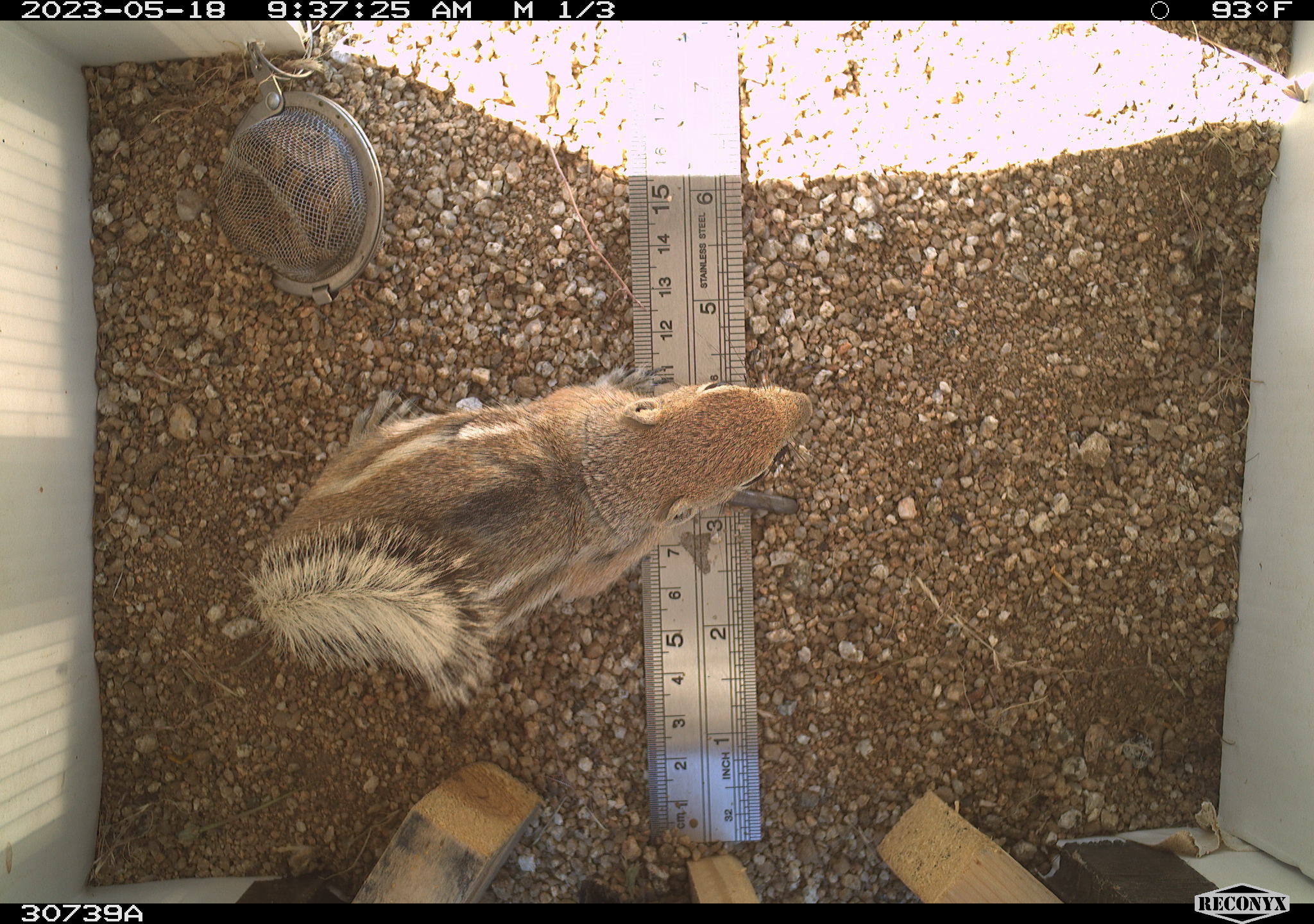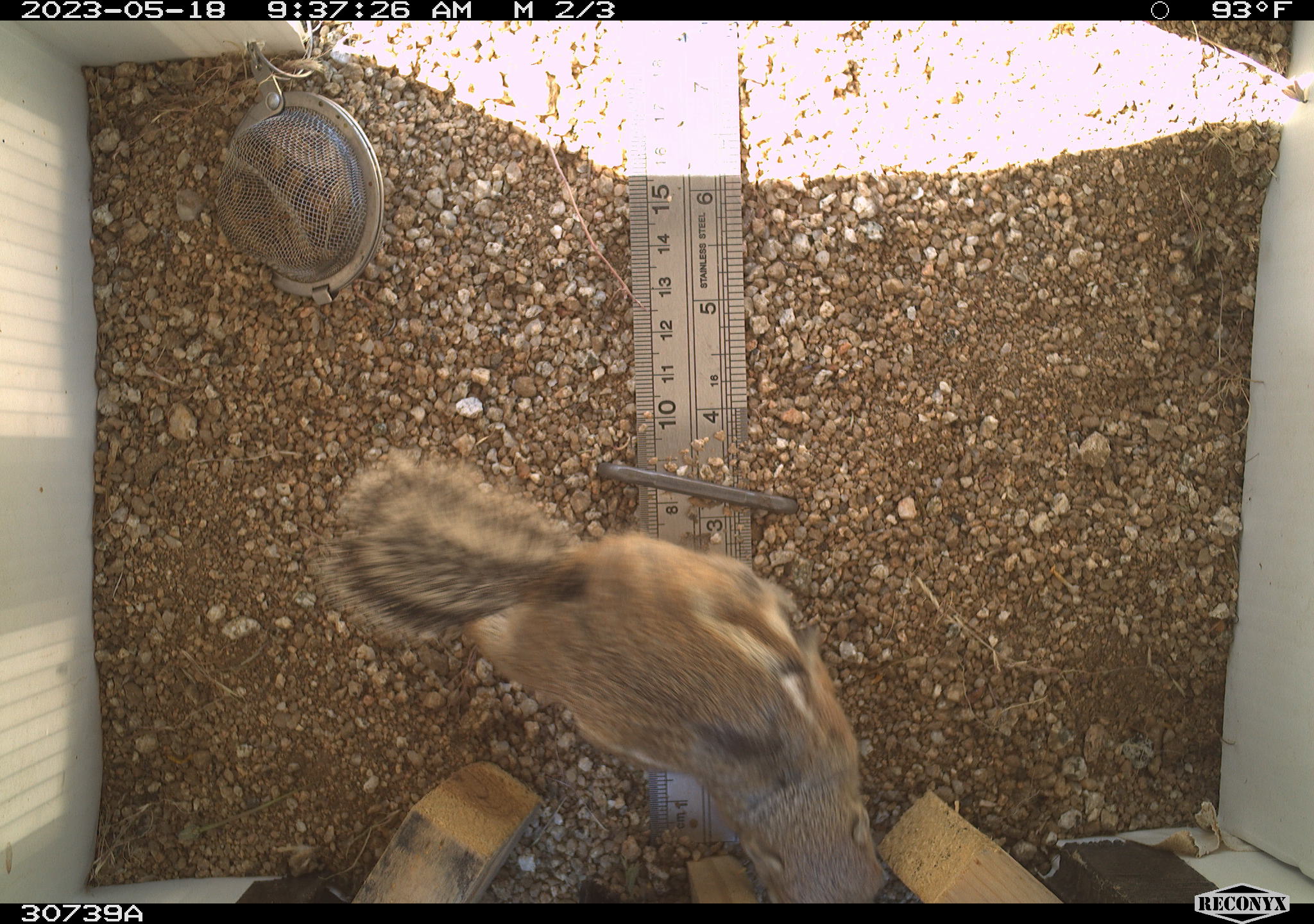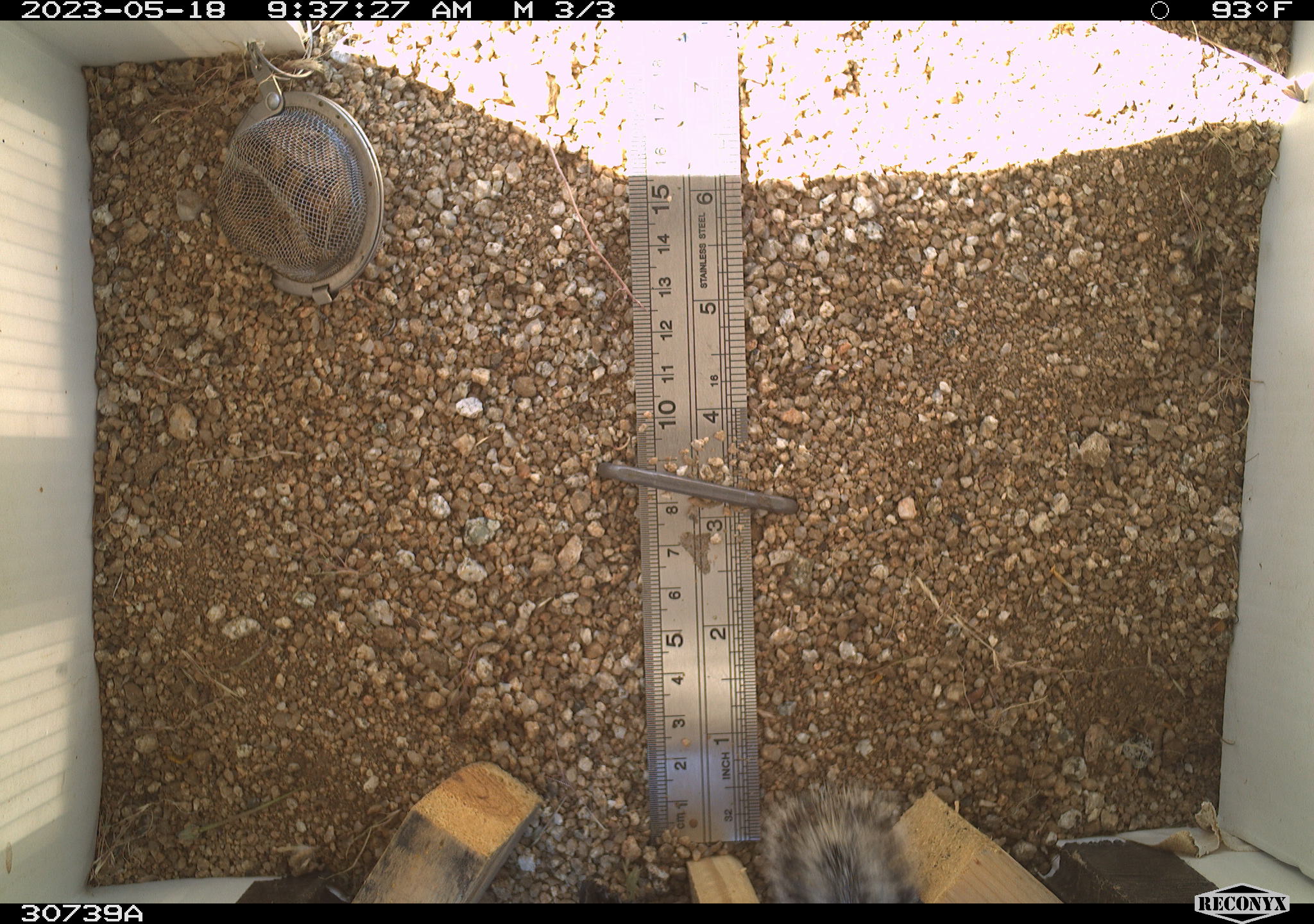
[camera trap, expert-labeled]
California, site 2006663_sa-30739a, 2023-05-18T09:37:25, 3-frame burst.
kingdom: Animalia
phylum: Chordata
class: Mammalia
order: Rodentia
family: Sciuridae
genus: Ammospermophilus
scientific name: Ammospermophilus leucurus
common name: white-tailed antelope squirrel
White-tailed antelope squirrel (Ammospermophilus leucurus).